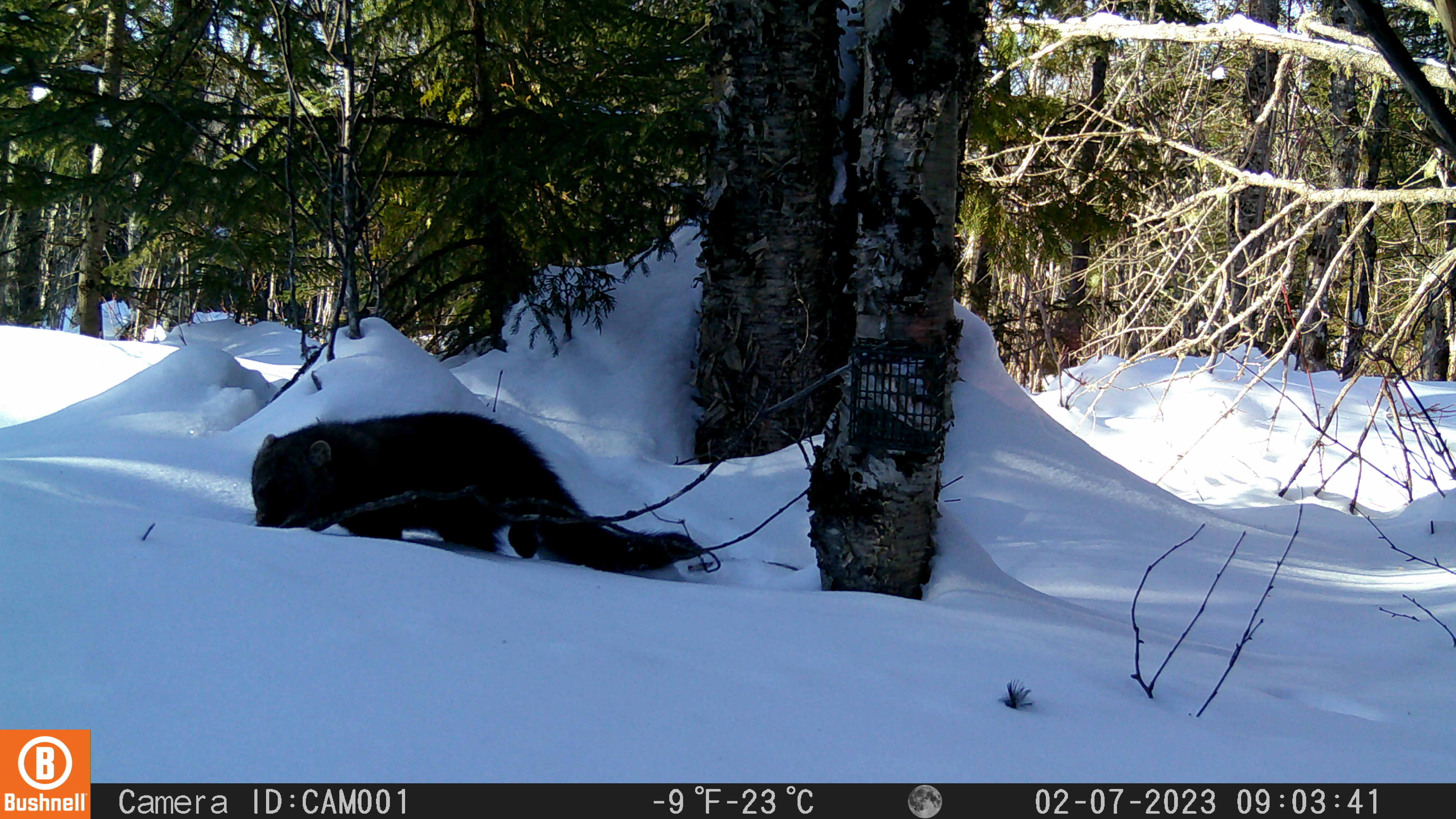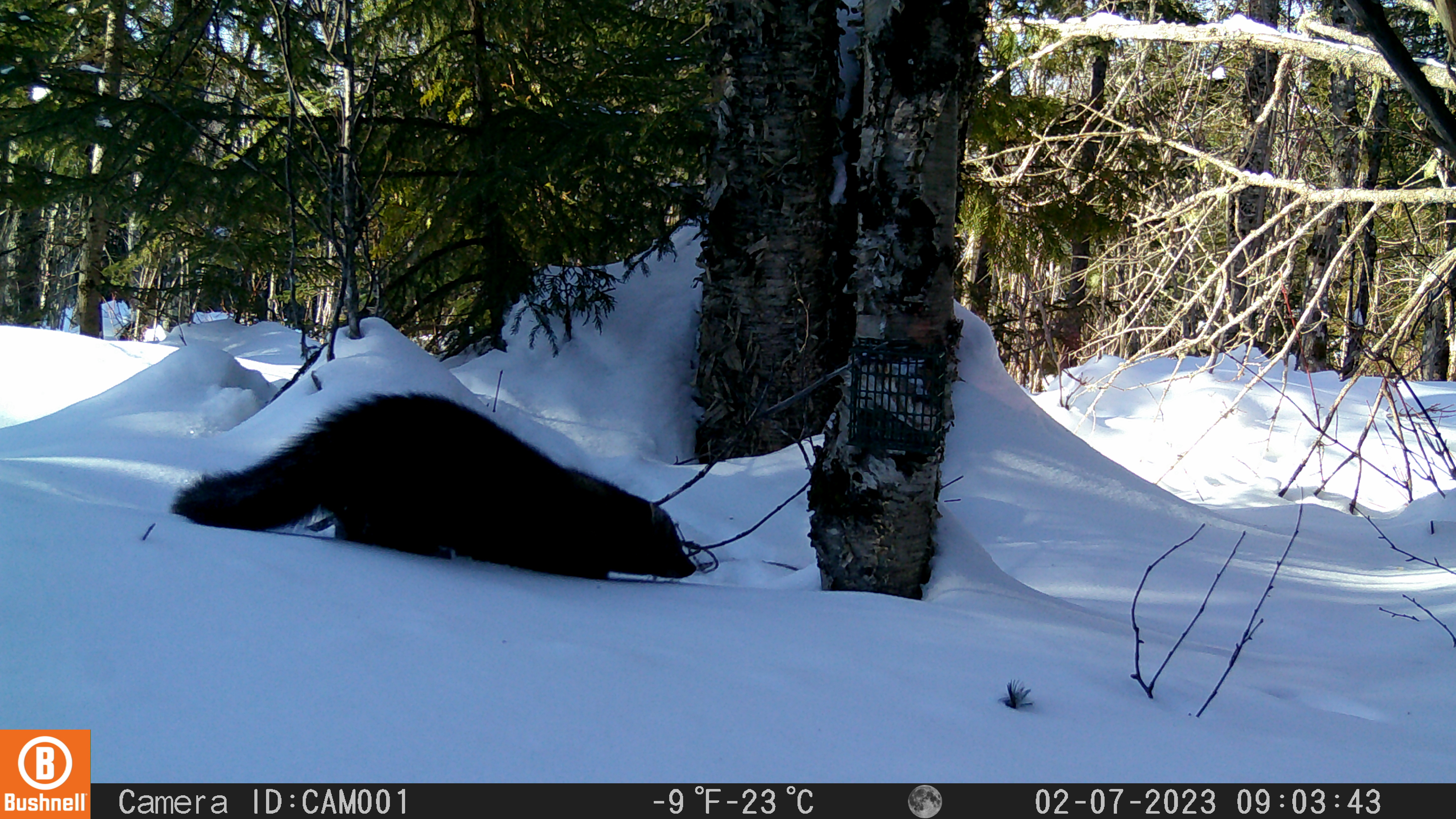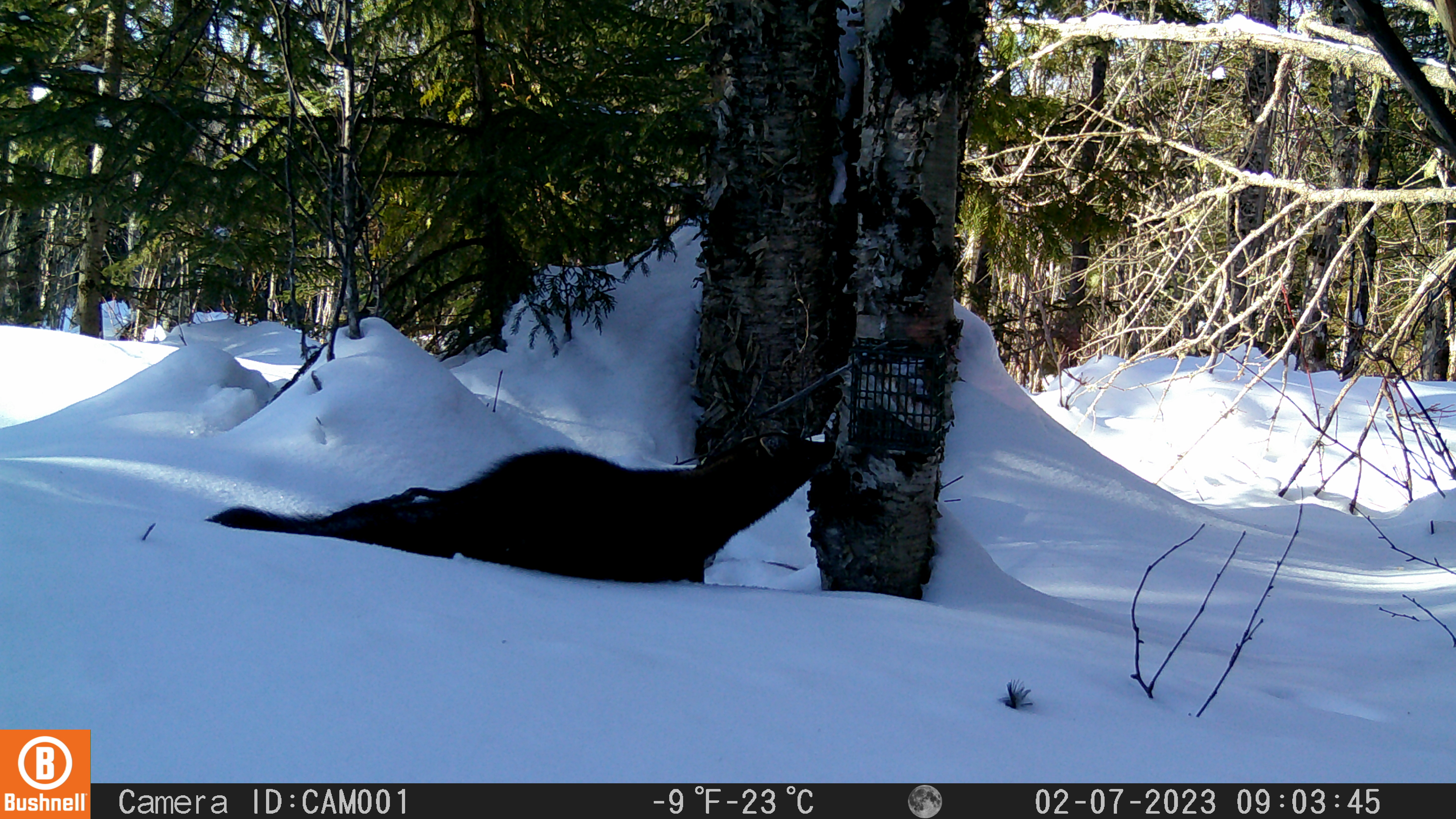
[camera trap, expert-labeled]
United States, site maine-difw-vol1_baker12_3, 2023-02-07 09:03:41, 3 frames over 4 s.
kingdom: Animalia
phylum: Chordata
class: Mammalia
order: Carnivora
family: Mustelidae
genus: Pekania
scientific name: Pekania pennanti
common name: fisher